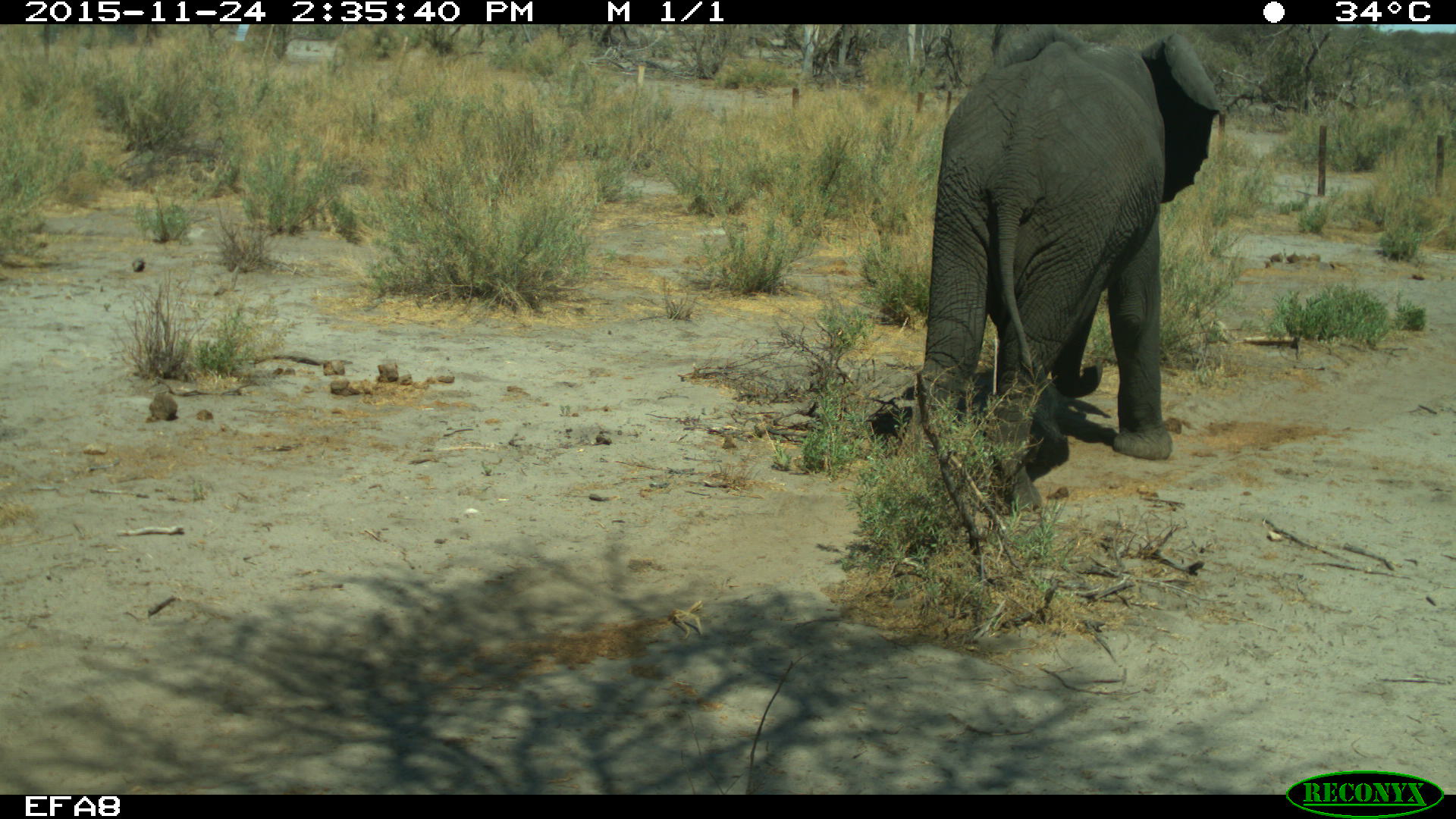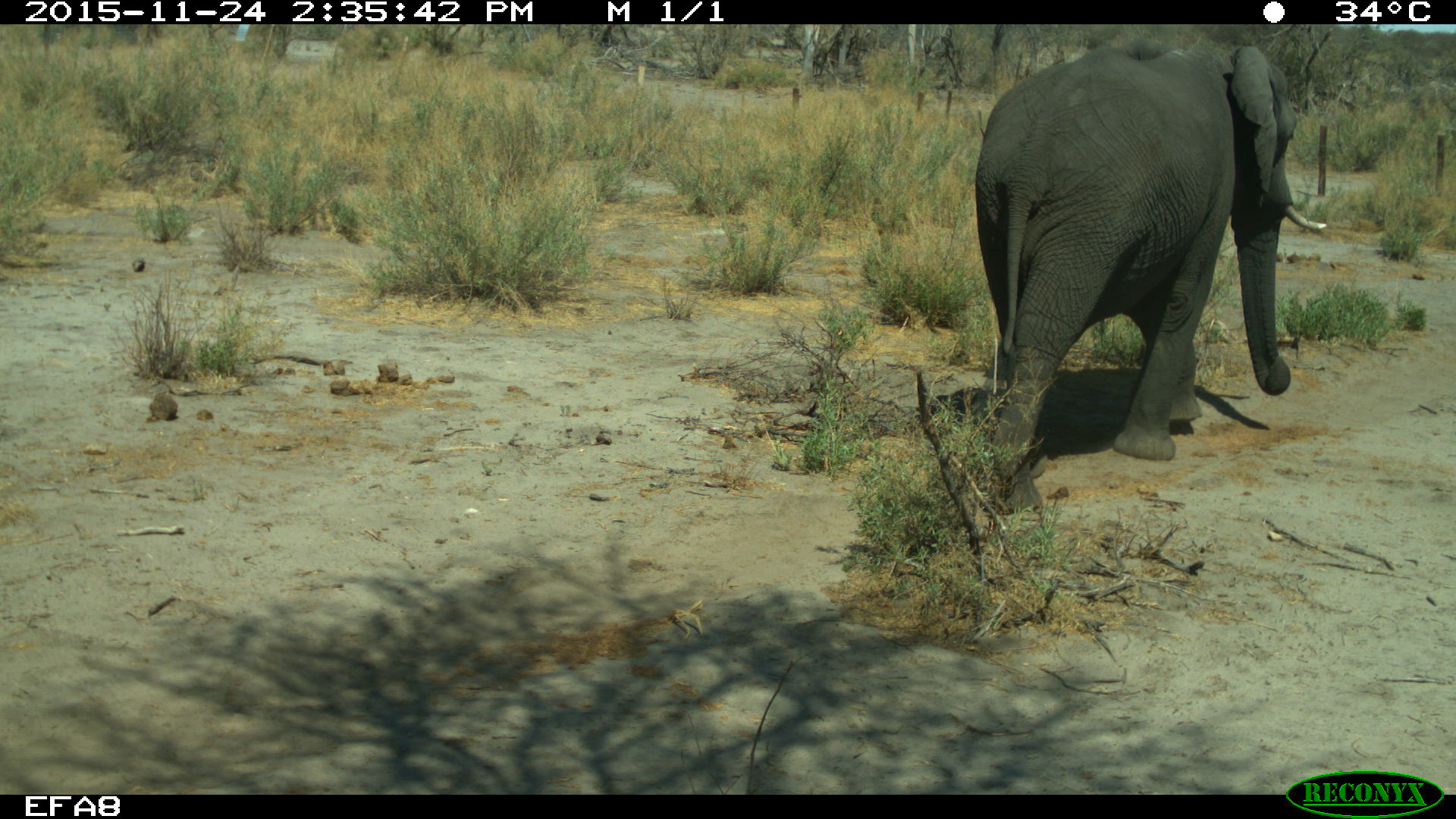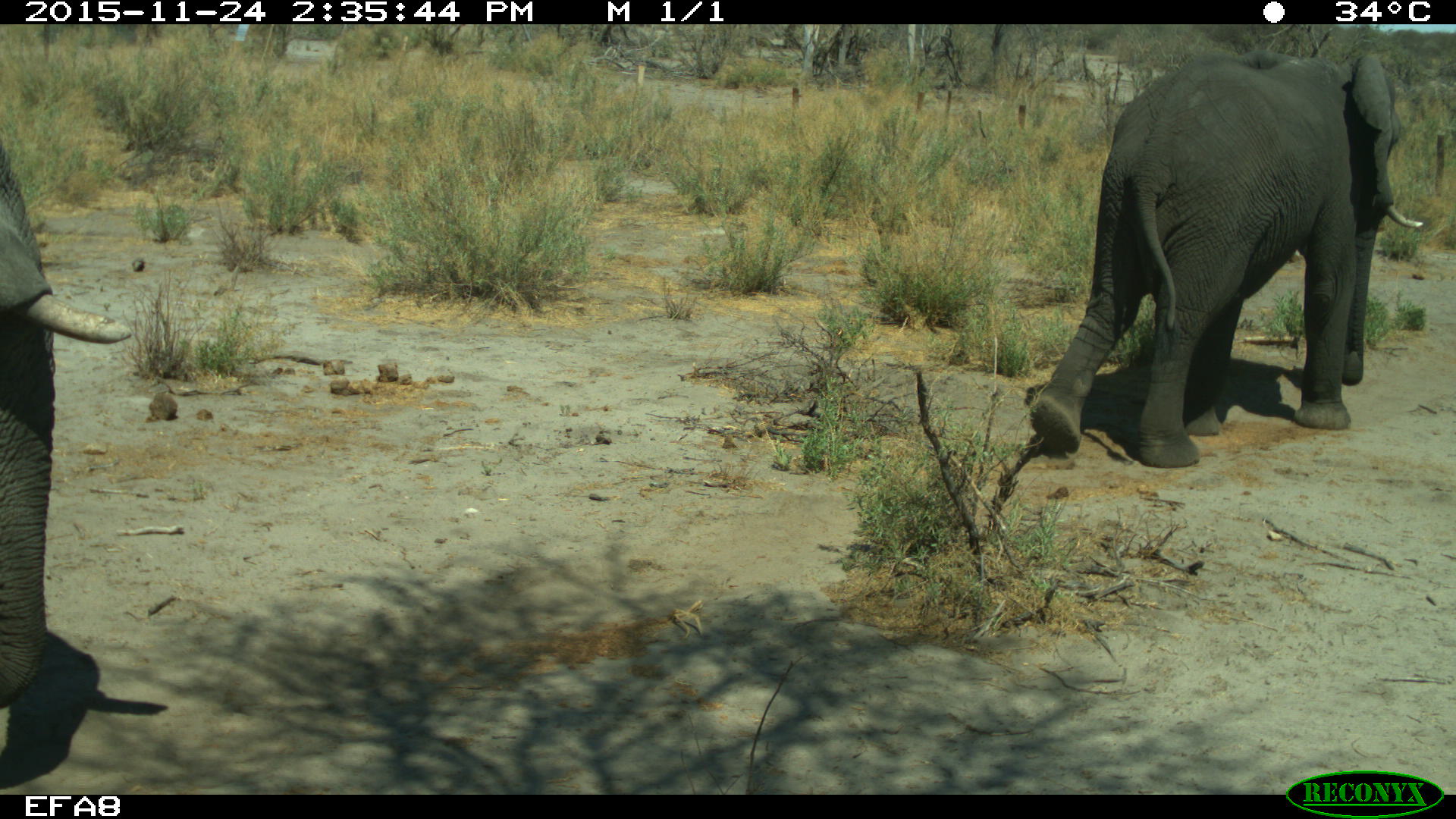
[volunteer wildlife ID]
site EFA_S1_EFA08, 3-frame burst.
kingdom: Animalia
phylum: Chordata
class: Mammalia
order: Proboscidea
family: Elephantidae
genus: Loxodonta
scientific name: Loxodonta africana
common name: african bush elephant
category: elephant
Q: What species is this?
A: Elephant (african bush elephant) (Loxodonta africana).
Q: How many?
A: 2.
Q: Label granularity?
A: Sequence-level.